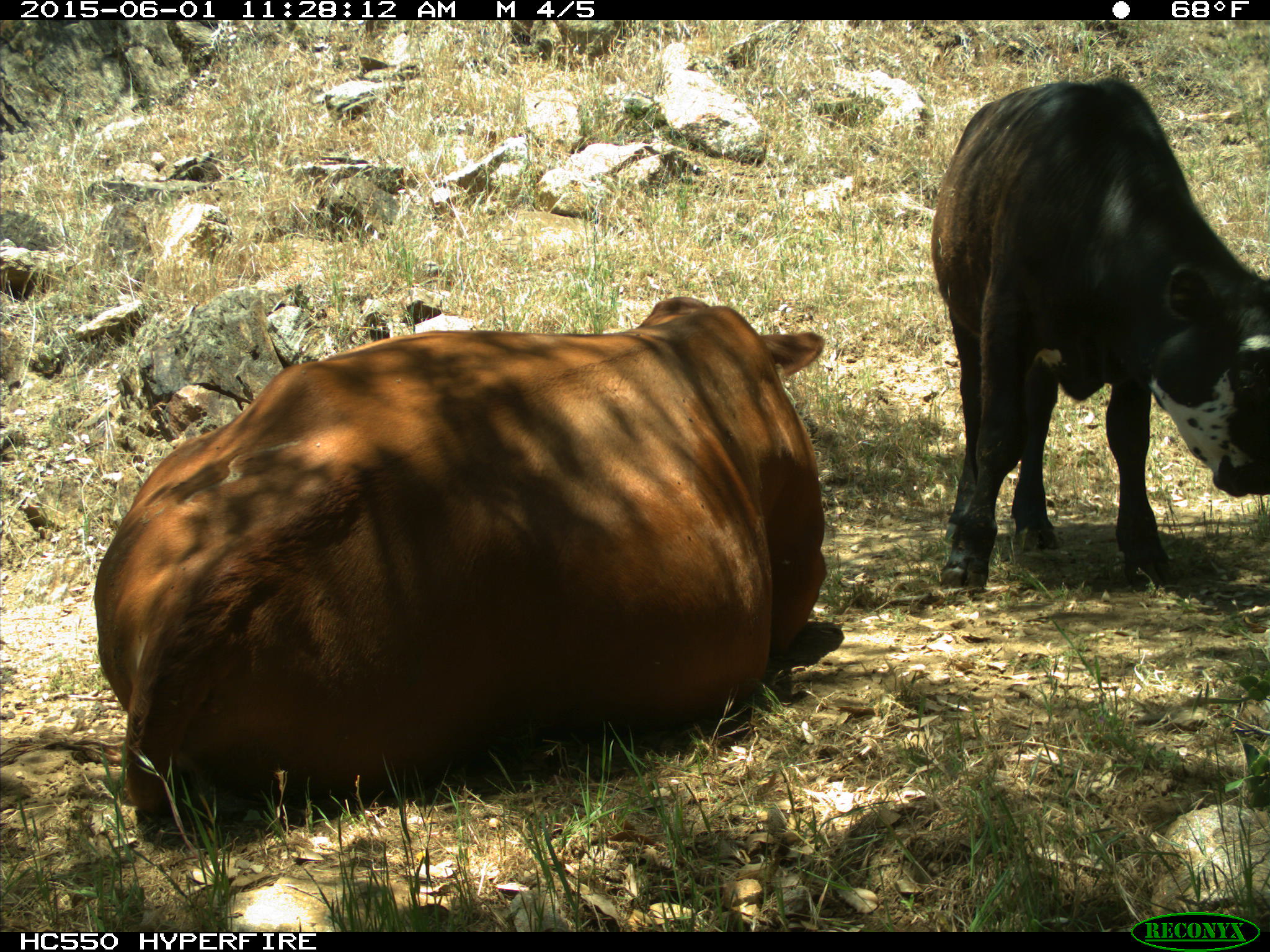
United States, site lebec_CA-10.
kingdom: Animalia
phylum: Chordata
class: Mammalia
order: Artiodactyla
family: Bovidae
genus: Bos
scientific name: Bos taurus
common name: domestic cow